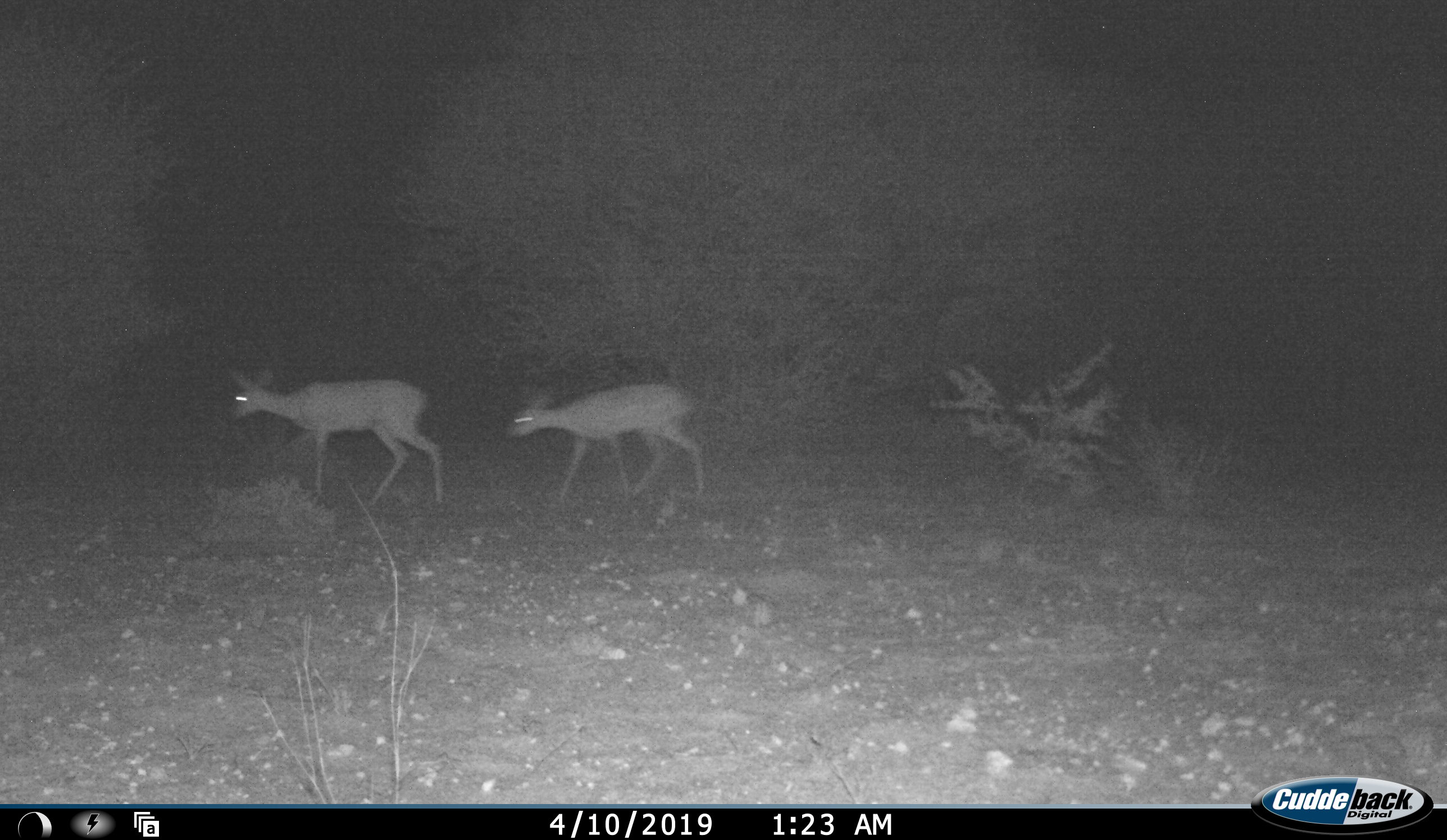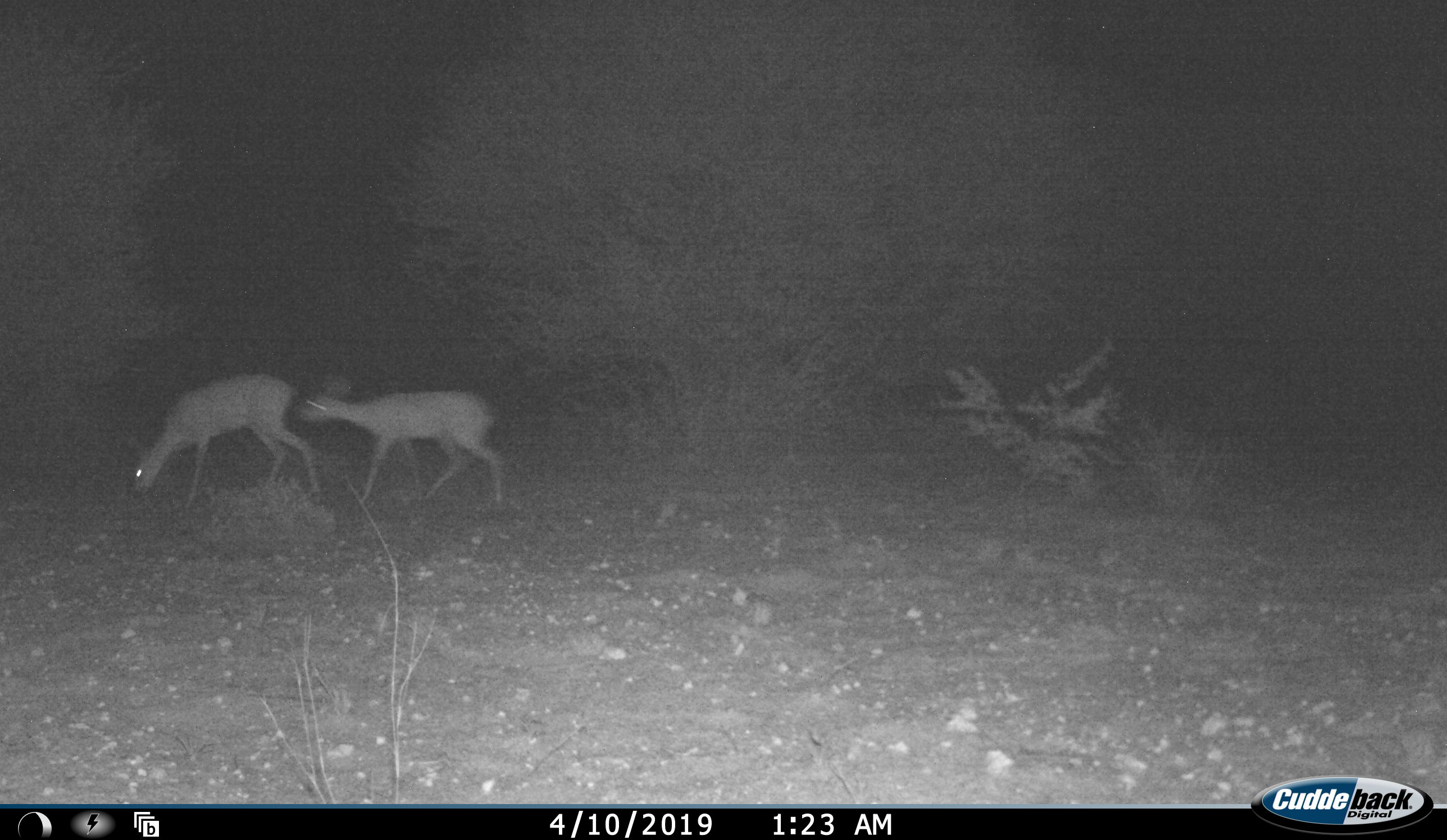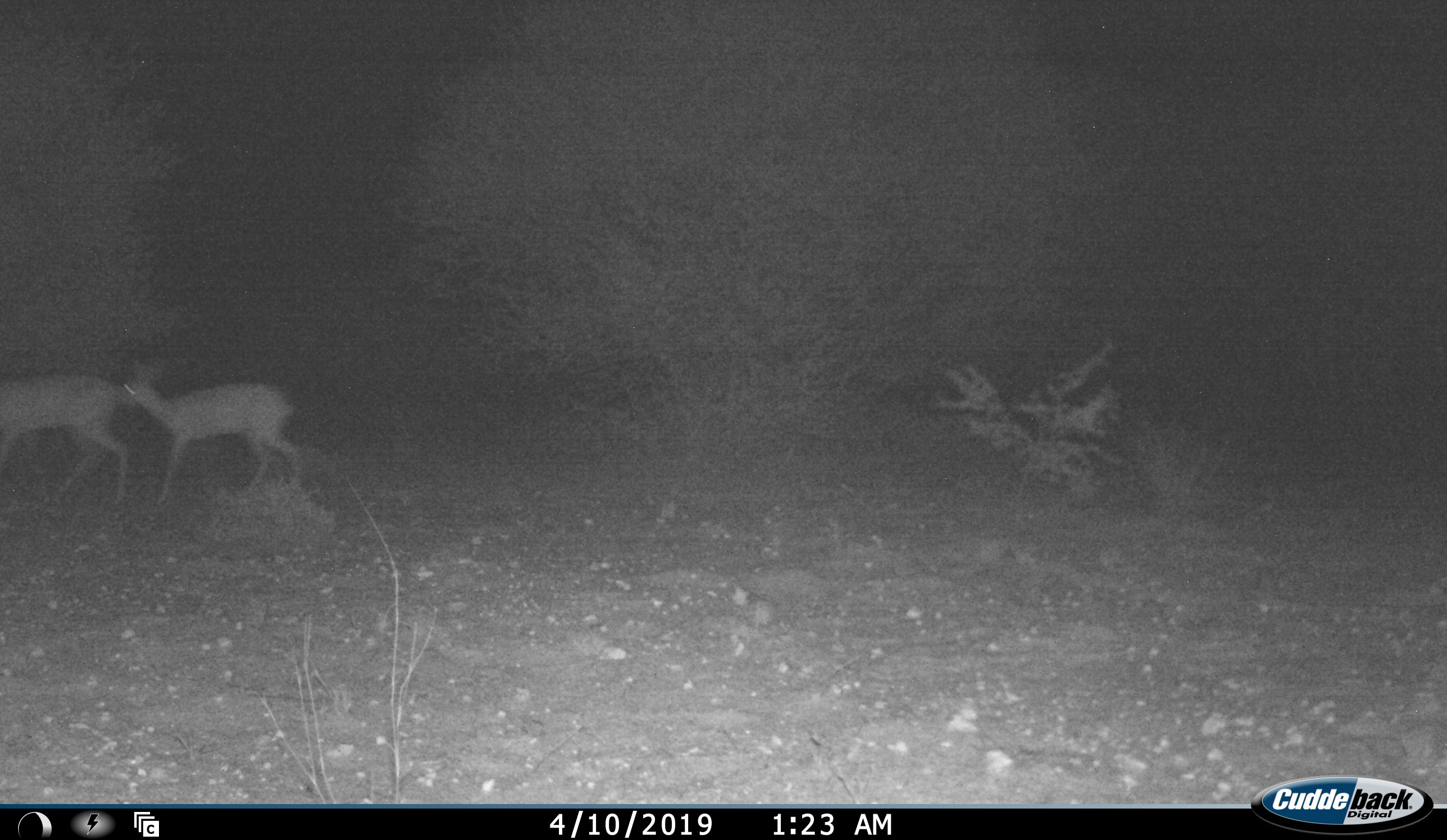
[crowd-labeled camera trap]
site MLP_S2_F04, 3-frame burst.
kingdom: Animalia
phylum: Chordata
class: Mammalia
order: Artiodactyla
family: Bovidae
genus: Sylvicapra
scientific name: Sylvicapra grimmia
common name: common duiker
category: duikercommongrey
Duikercommongrey (common duiker) (Sylvicapra grimmia), count 2. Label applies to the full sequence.